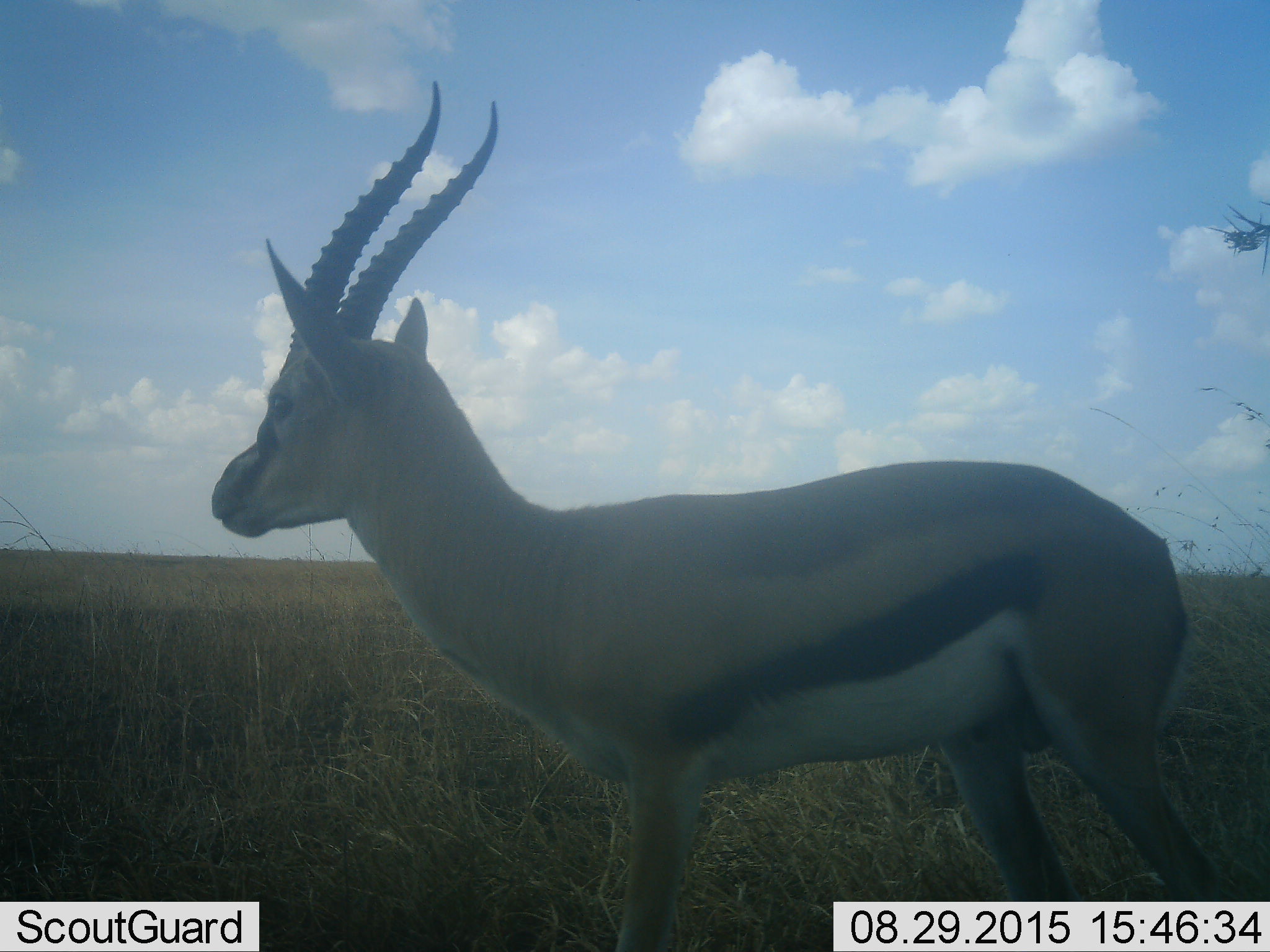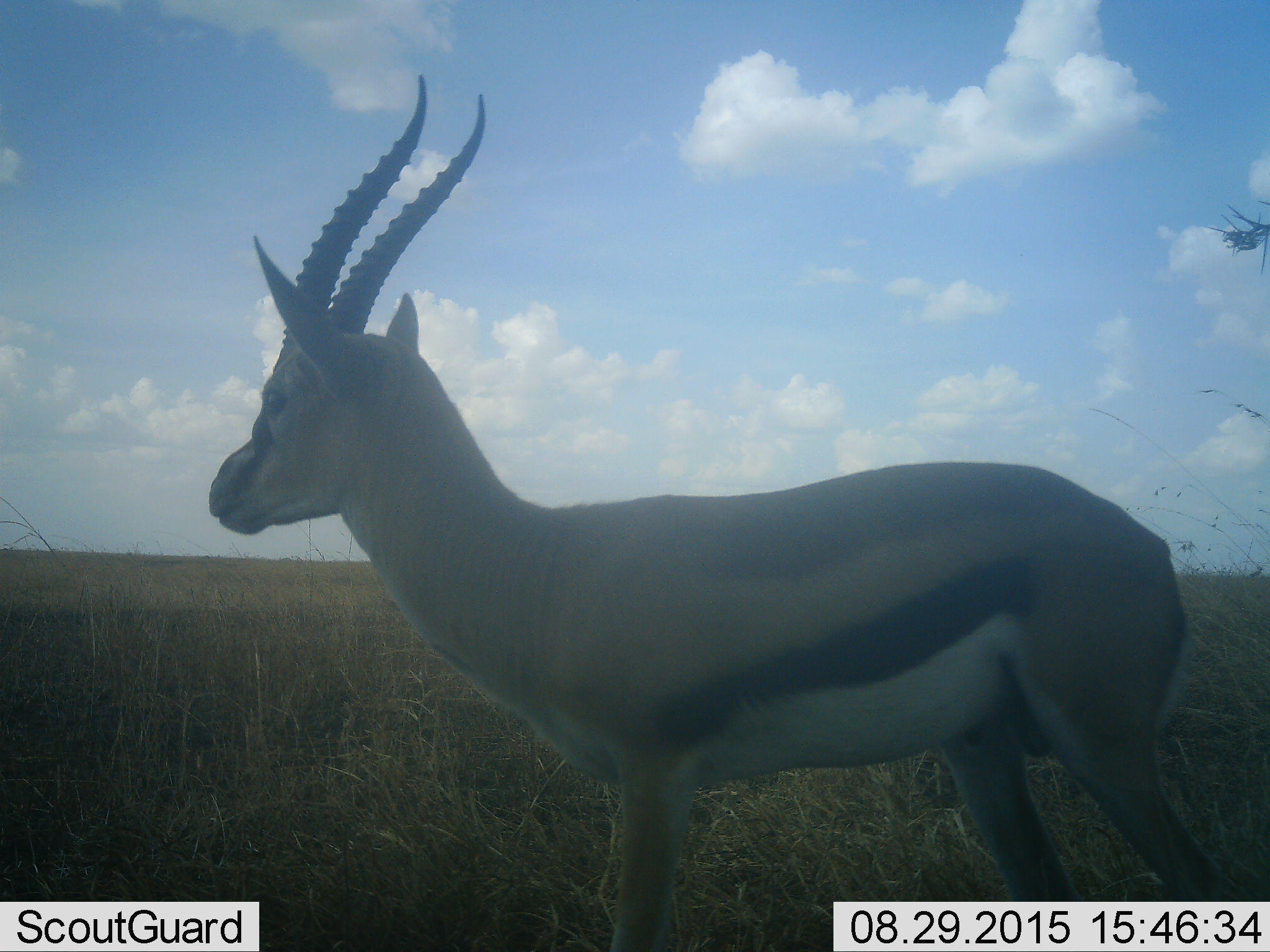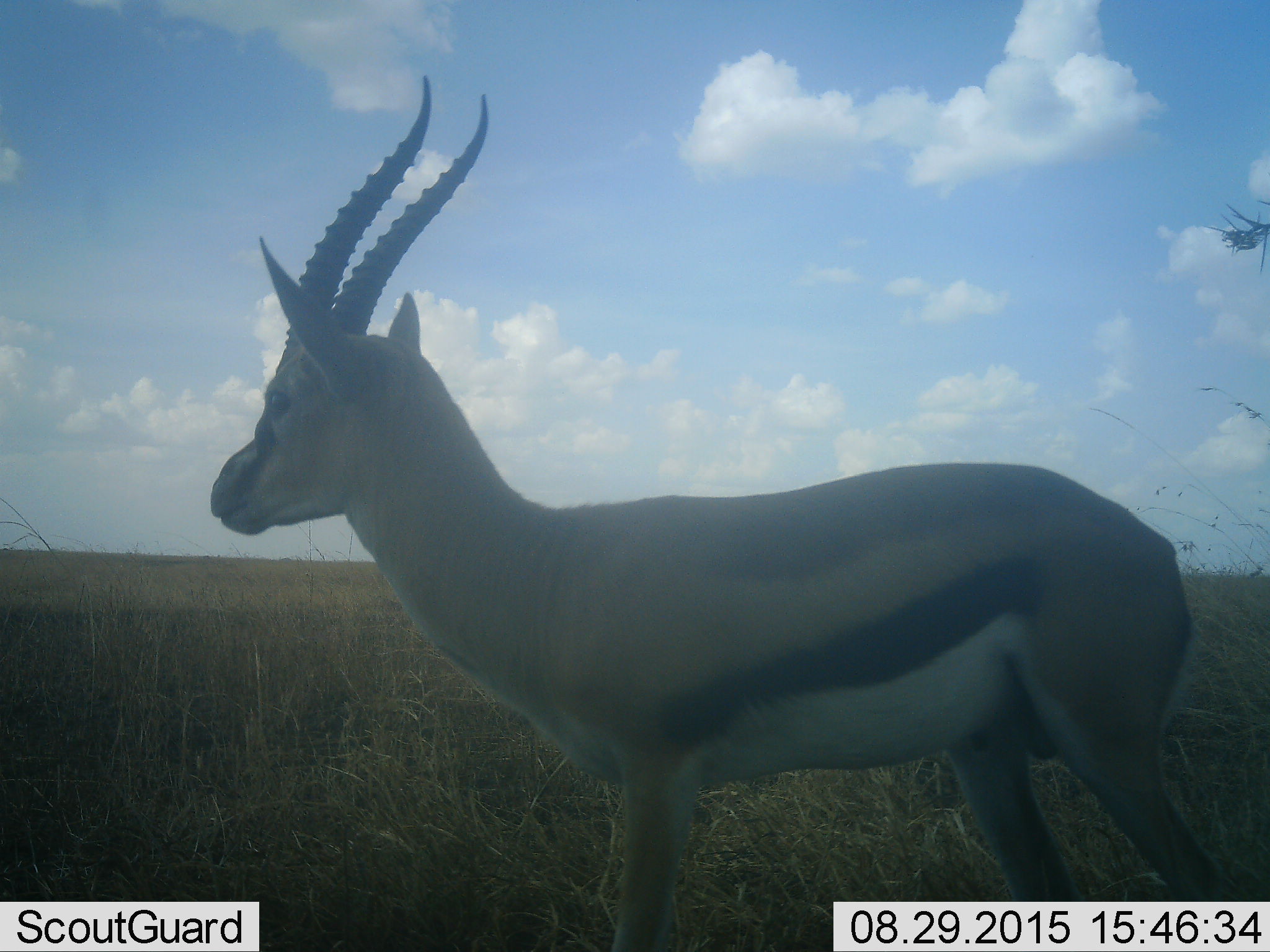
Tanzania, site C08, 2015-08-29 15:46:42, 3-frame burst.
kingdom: Animalia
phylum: Chordata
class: Mammalia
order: Artiodactyla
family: Bovidae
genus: Eudorcas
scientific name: Eudorcas thomsonii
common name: thomson's gazelle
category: gazellethomsons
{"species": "gazellethomsons (thomson's gazelle) (Eudorcas thomsonii)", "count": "1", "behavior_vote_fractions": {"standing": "100%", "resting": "0%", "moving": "0%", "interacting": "0%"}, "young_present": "0%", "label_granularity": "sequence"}